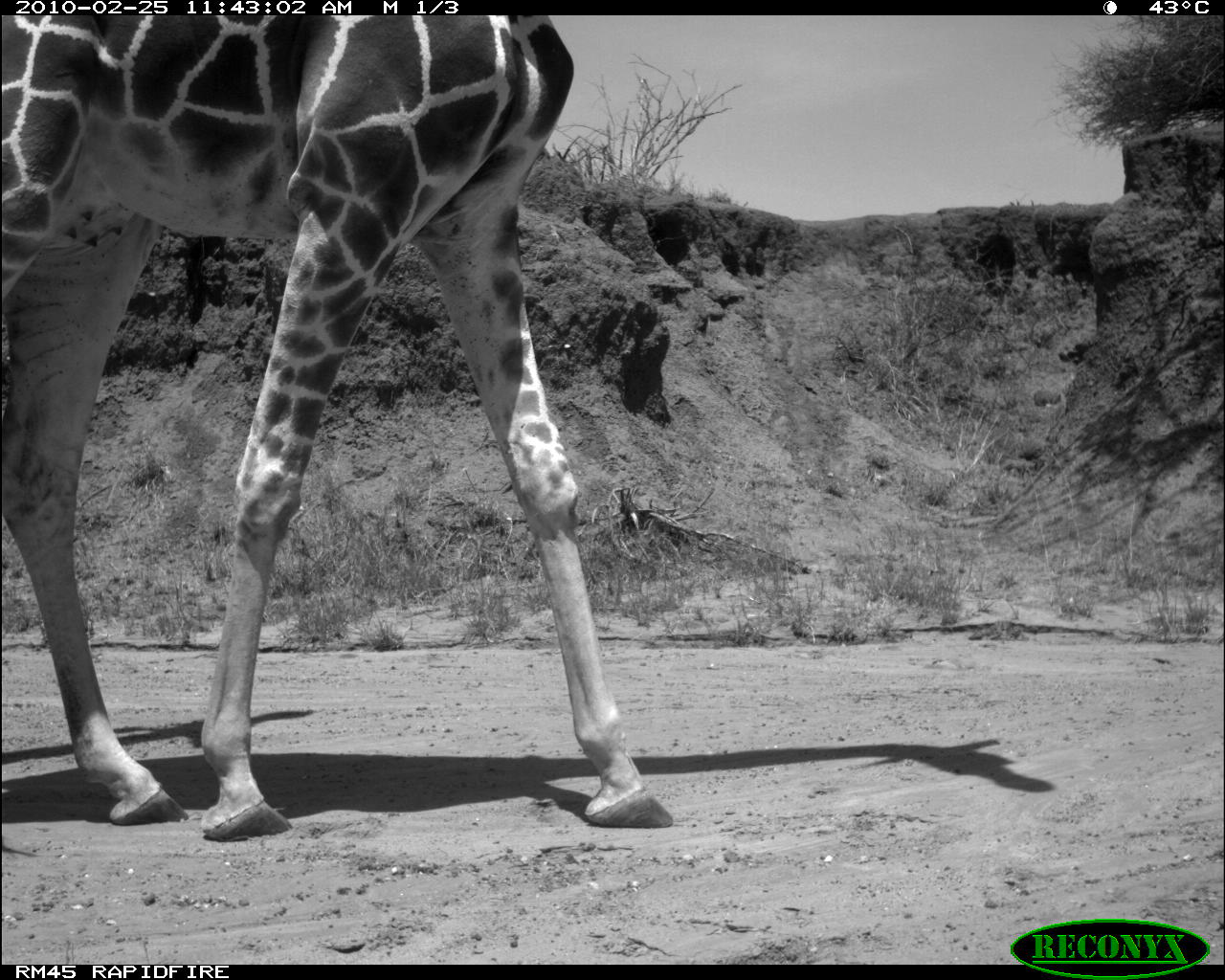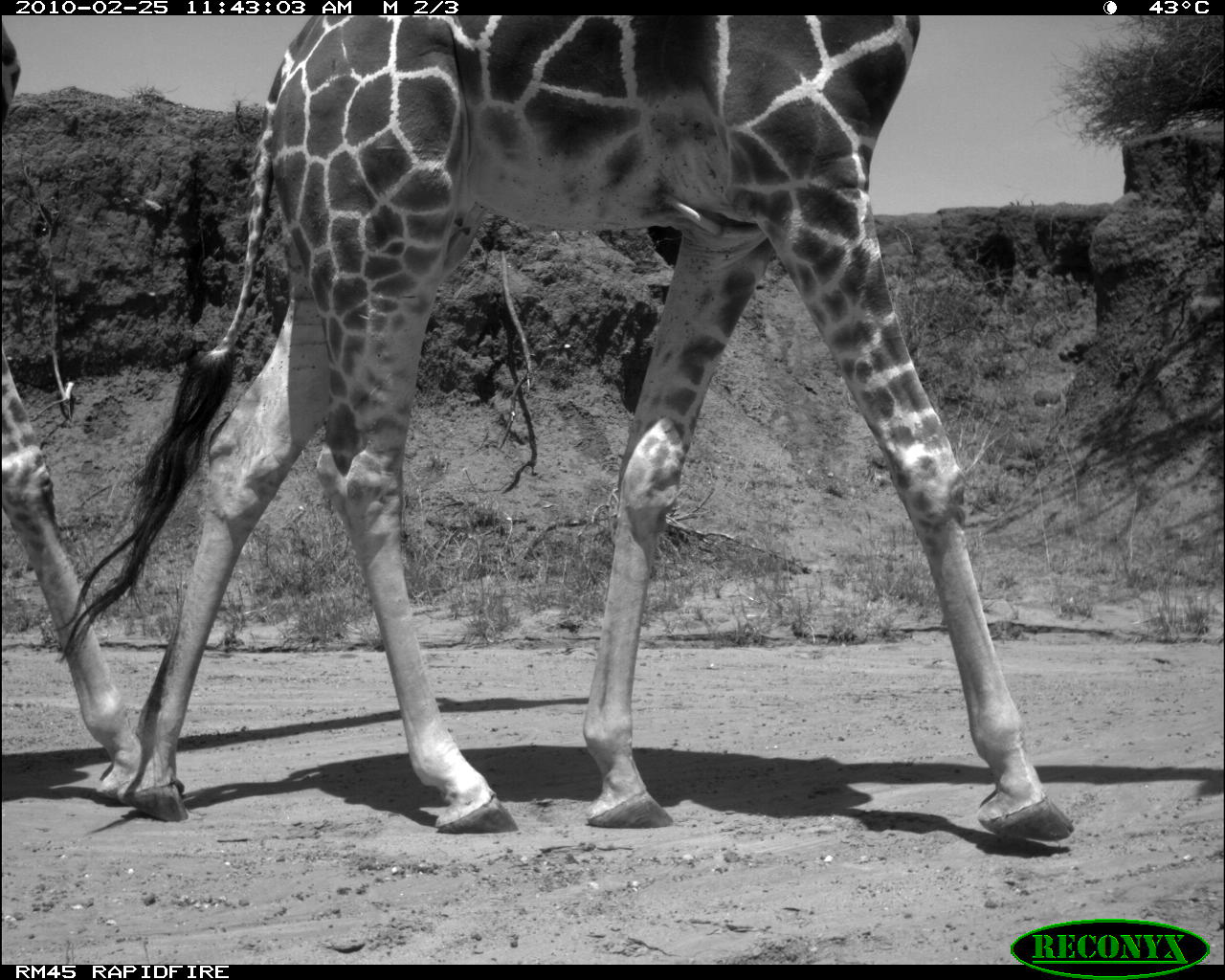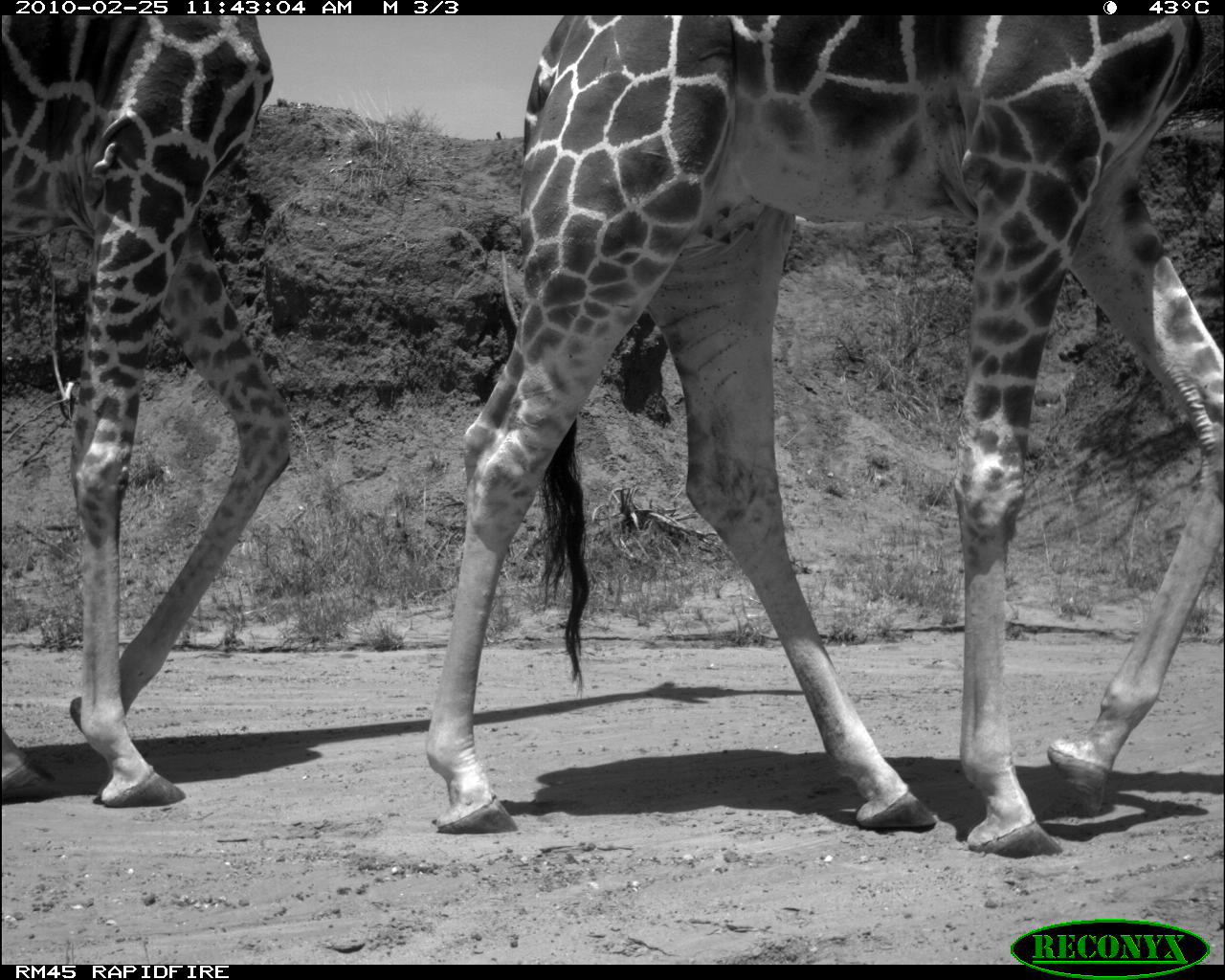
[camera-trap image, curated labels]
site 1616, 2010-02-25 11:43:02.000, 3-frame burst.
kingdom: Animalia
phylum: Chordata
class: Mammalia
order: Artiodactyla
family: Giraffidae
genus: Giraffa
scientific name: Giraffa camelopardalis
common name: giraffe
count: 1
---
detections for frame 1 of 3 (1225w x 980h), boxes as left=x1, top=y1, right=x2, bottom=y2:
giraffa camelopardalis: left=0, top=15, right=678, bottom=845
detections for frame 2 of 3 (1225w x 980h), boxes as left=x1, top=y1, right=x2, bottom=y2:
giraffa camelopardalis: left=54, top=15, right=1074, bottom=842; left=0, top=23, right=141, bottom=807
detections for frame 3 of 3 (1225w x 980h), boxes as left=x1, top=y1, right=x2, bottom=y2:
giraffa camelopardalis: left=428, top=13, right=1223, bottom=856; left=0, top=13, right=292, bottom=807